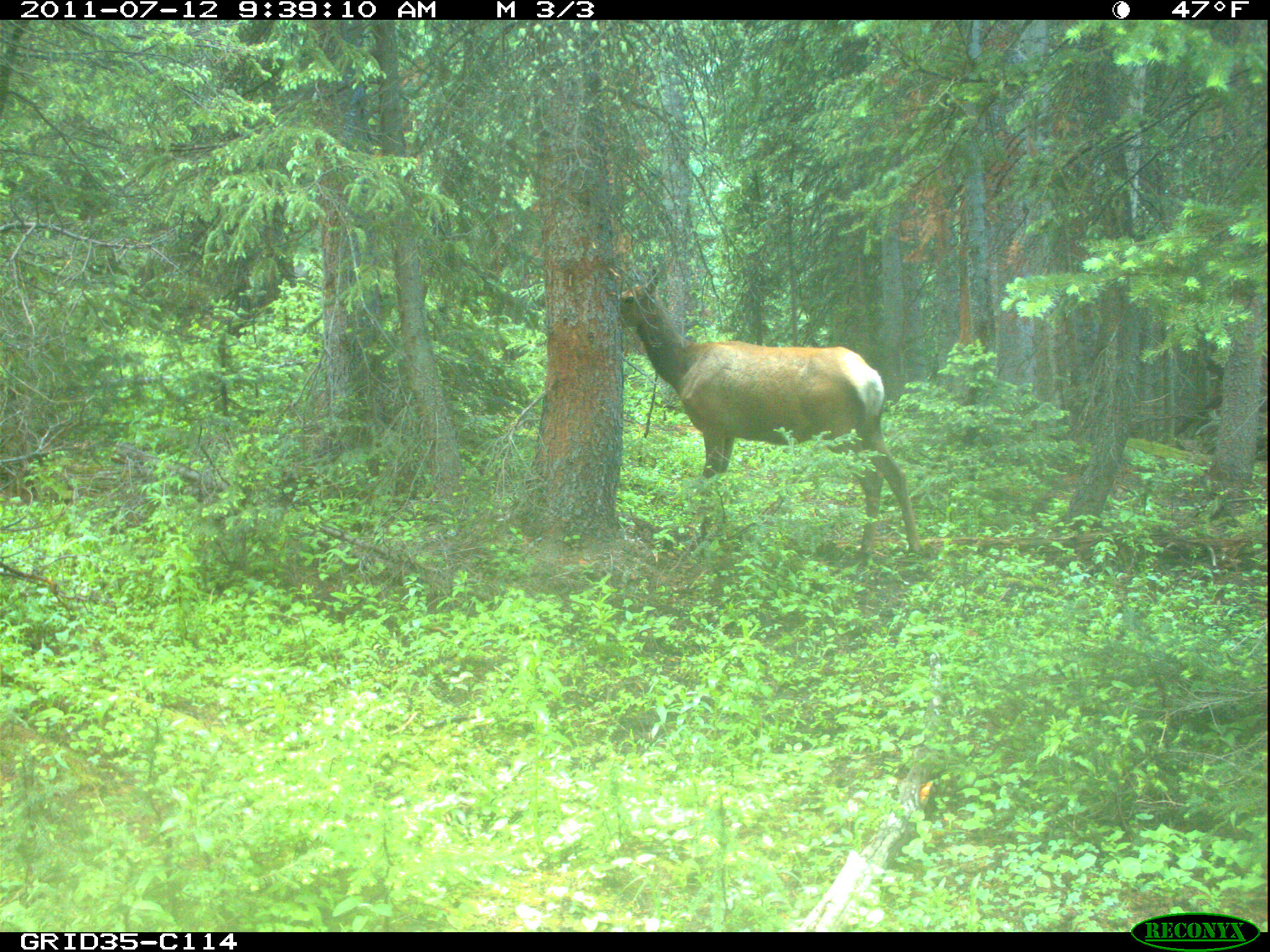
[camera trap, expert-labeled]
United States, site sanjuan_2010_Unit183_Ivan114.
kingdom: Animalia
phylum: Chordata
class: Mammalia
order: Artiodactyla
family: Cervidae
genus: Cervus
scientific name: Cervus elaphus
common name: red deer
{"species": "Cervus elaphus (red deer)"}